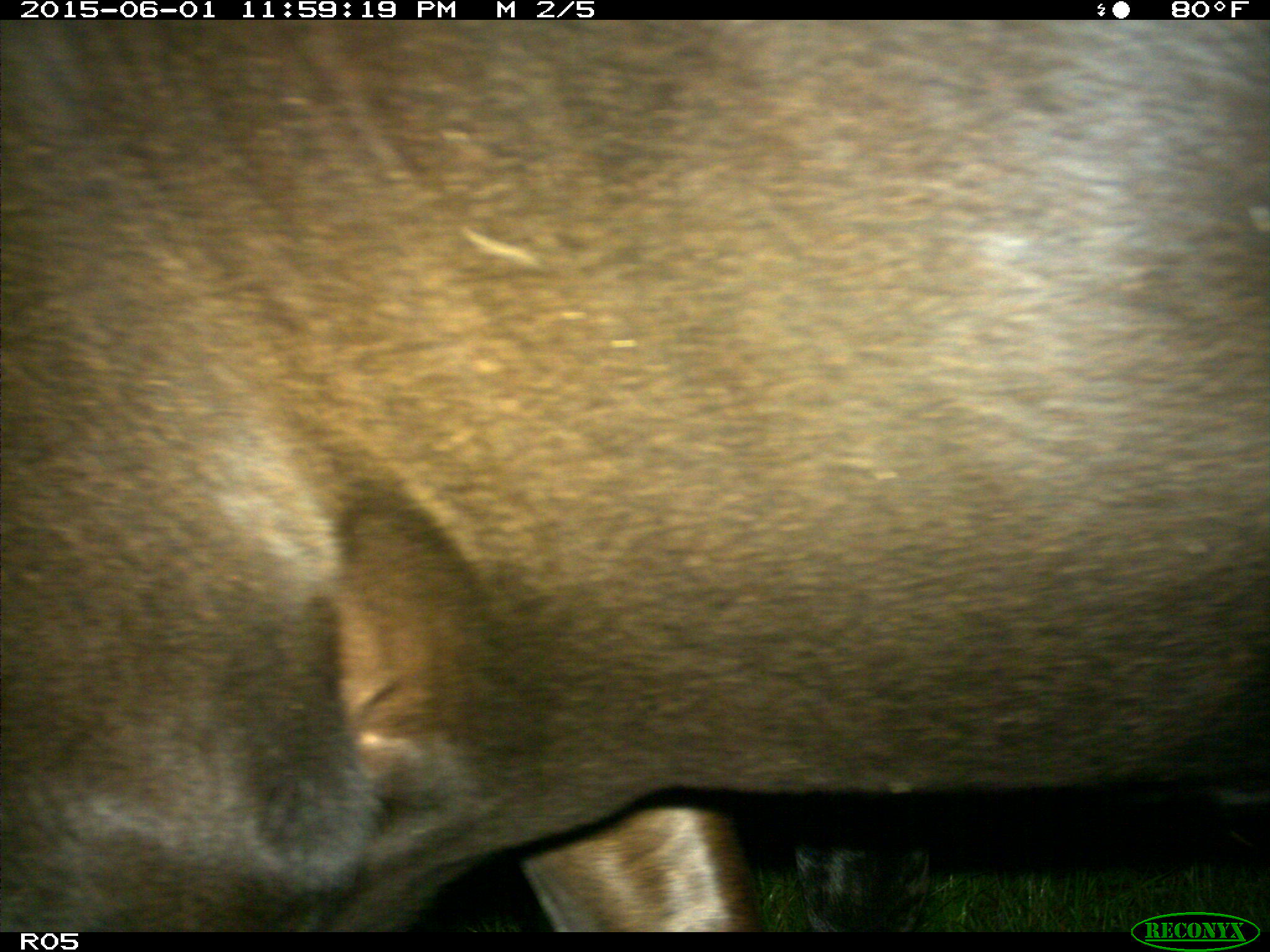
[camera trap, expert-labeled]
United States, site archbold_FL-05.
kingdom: Animalia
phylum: Chordata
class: Mammalia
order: Artiodactyla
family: Bovidae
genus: Bos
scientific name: Bos taurus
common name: domestic cow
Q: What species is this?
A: Bos taurus (domestic cow).